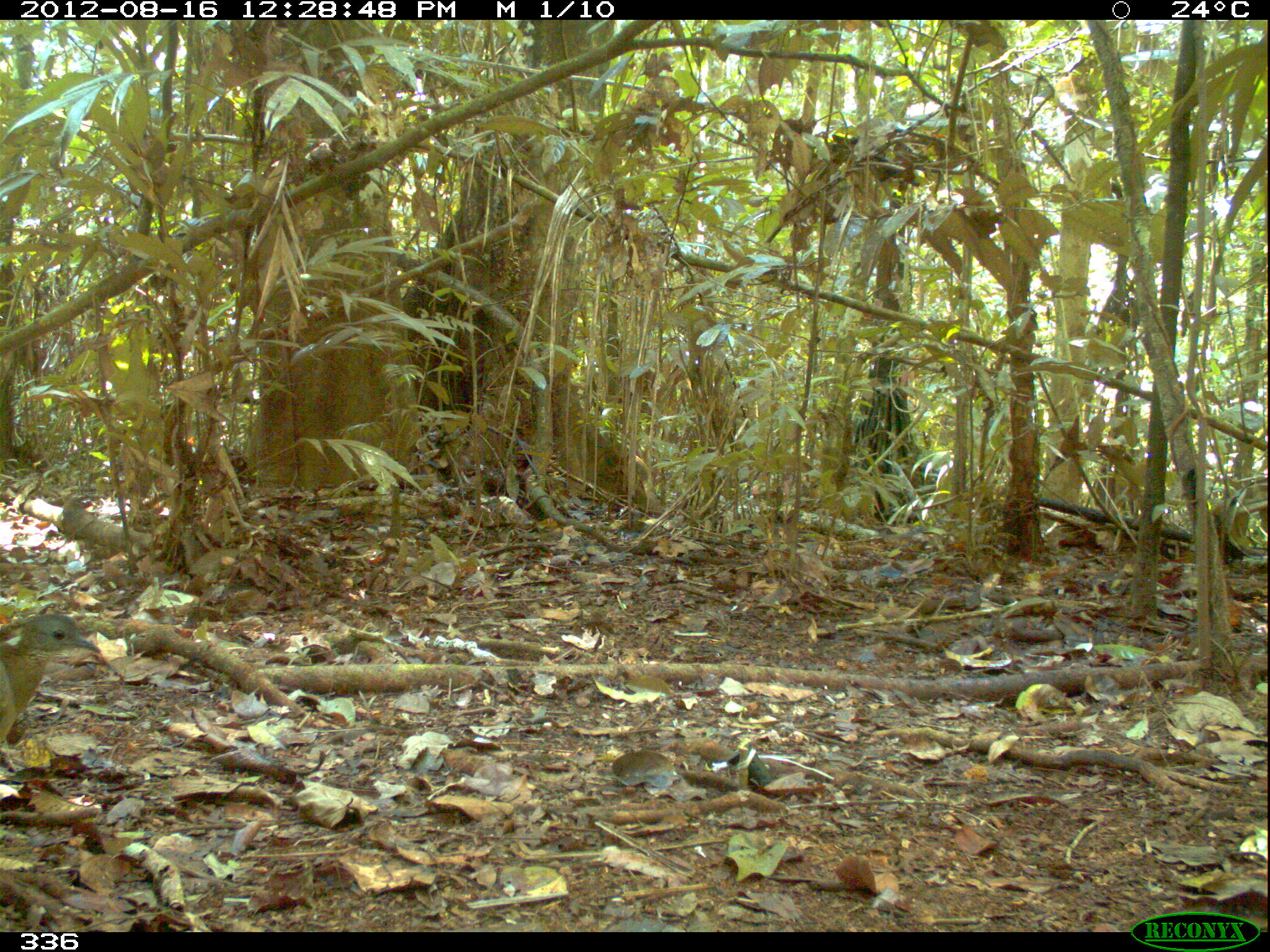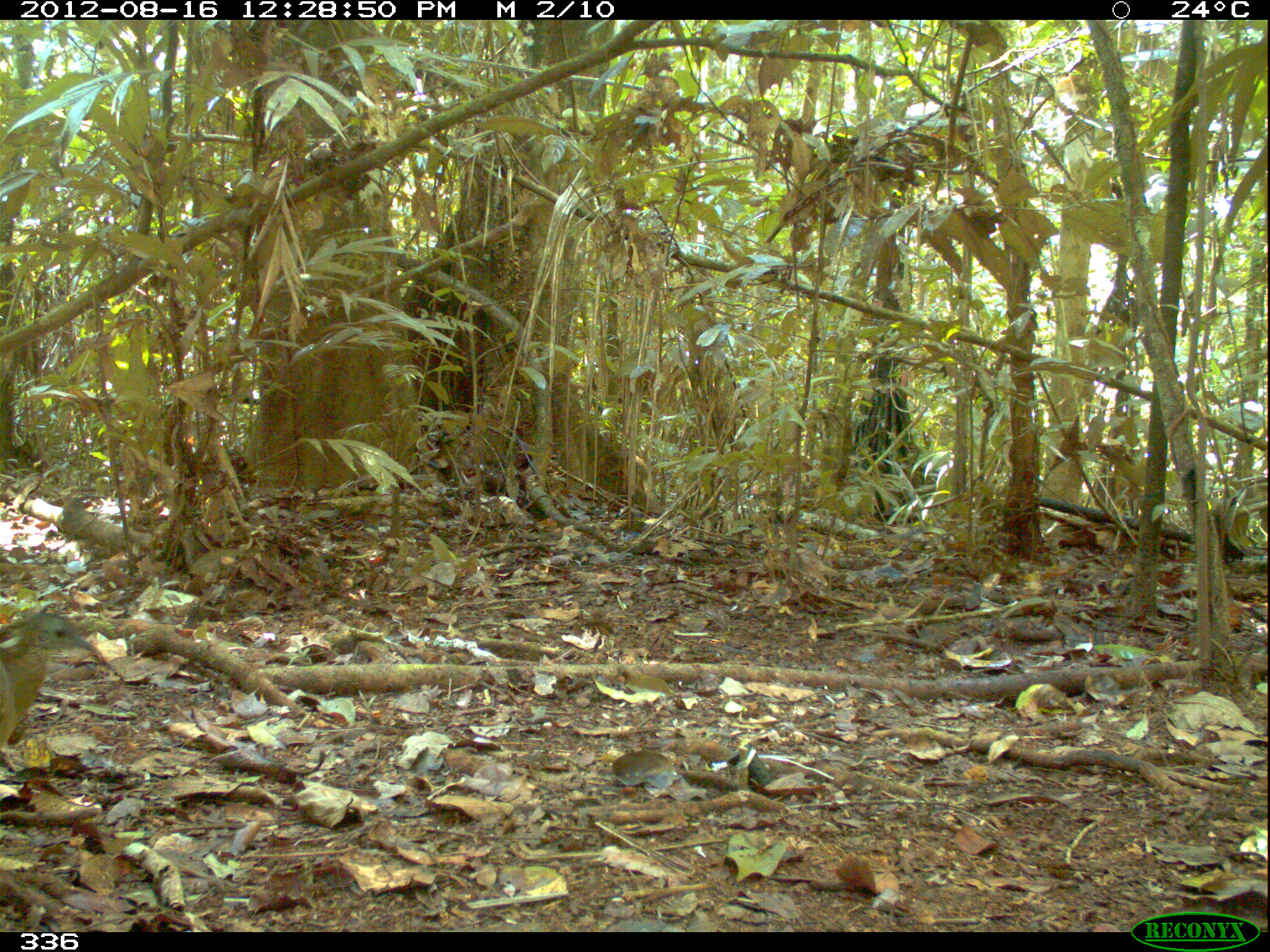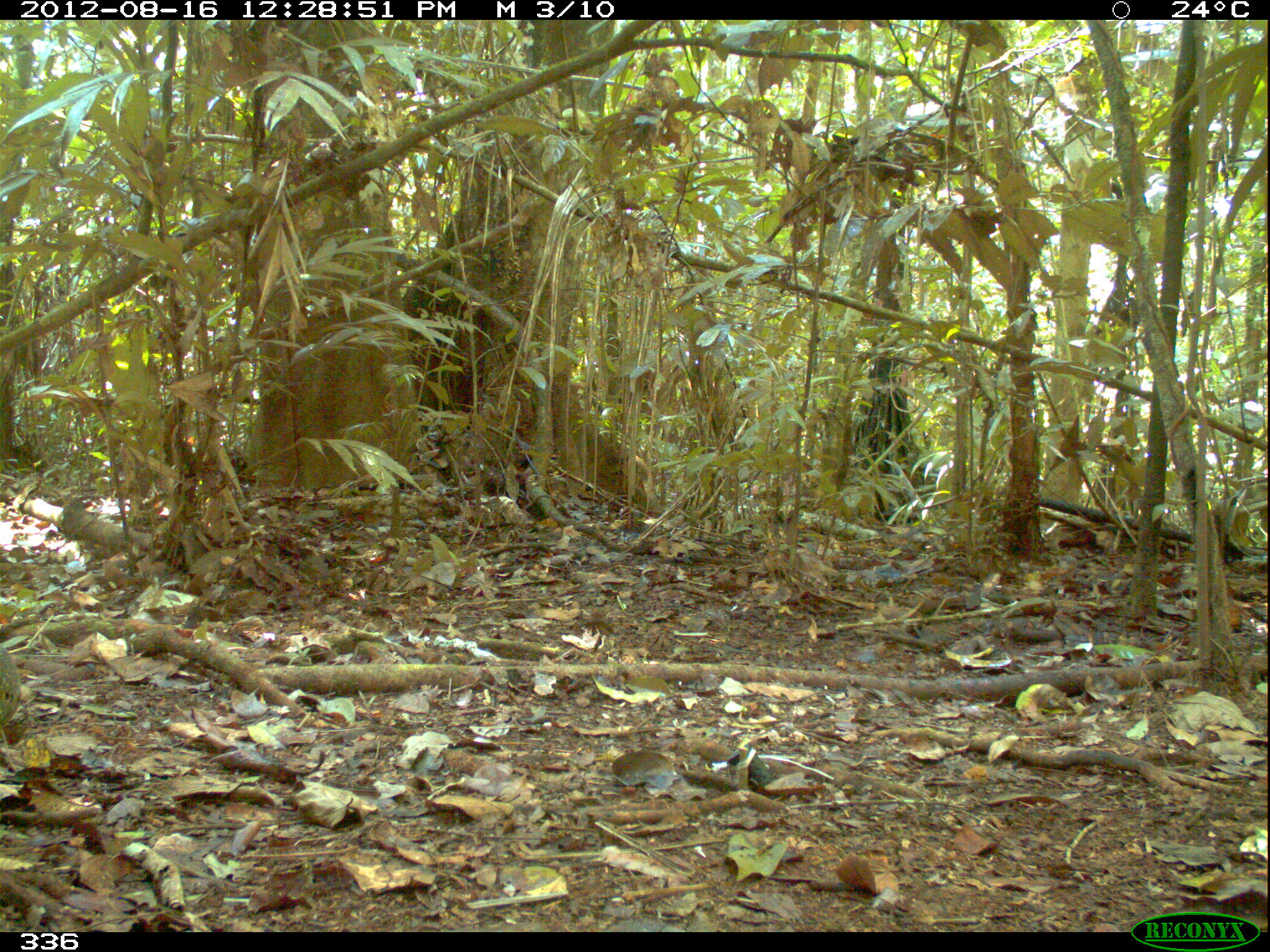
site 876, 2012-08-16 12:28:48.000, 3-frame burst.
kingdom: Animalia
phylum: Chordata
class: Aves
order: Galliformes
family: Phasianidae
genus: Alectoris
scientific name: Alectoris rufa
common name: red-legged partridge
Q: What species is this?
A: Alectoris rufa (red-legged partridge).